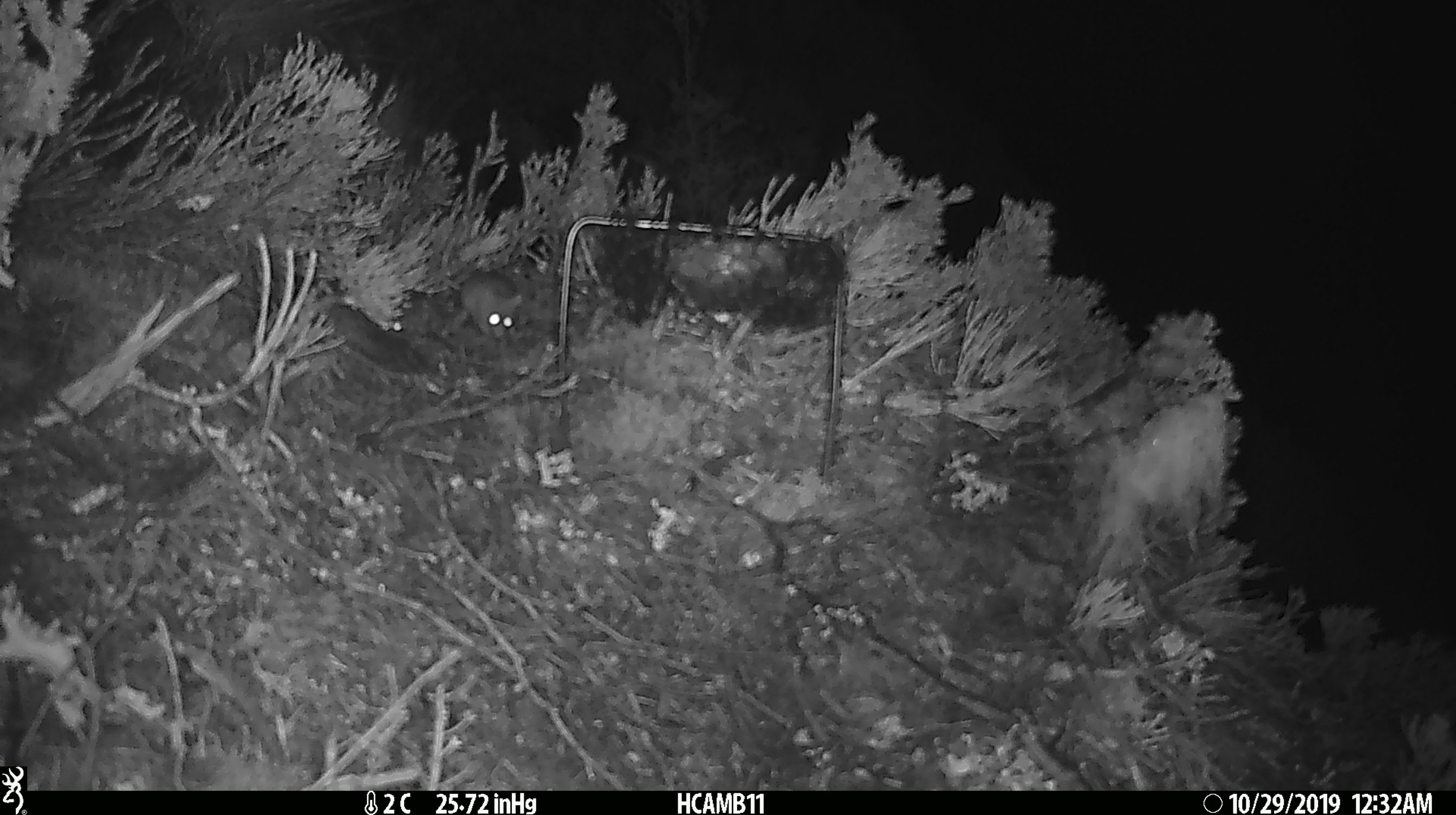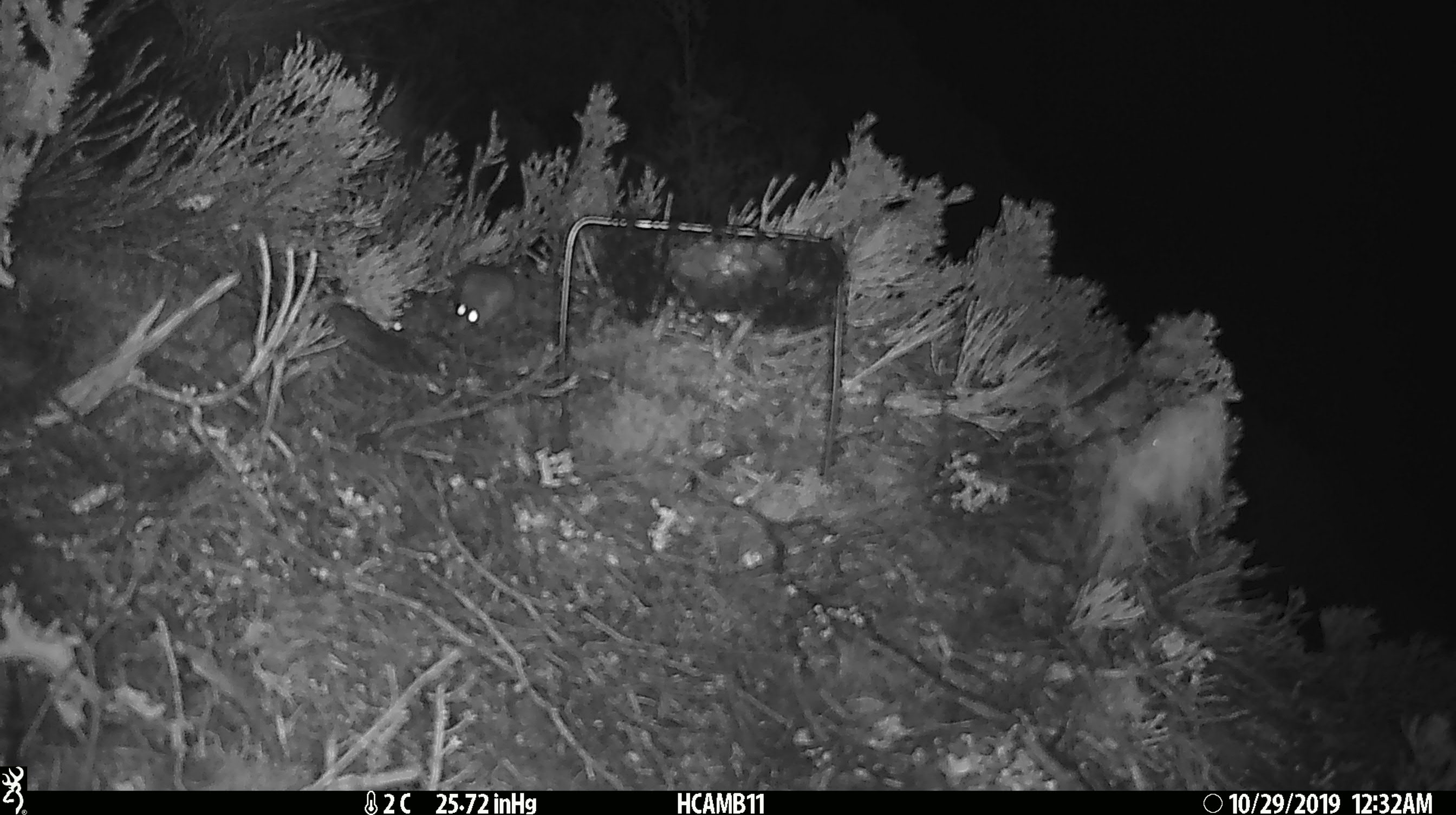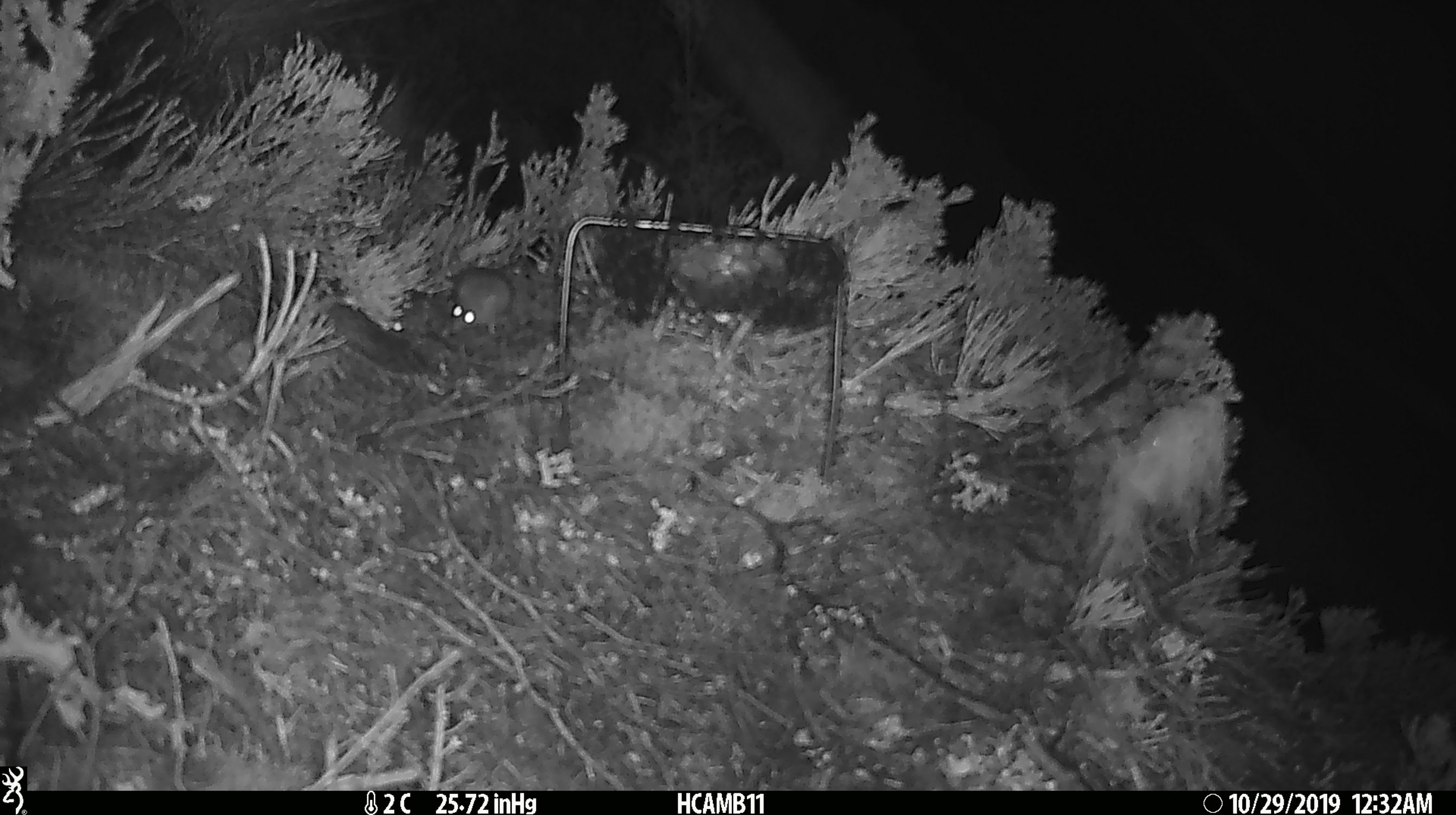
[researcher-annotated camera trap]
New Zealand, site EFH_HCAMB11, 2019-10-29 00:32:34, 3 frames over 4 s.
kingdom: Animalia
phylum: Chordata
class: Mammalia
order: Rodentia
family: Muridae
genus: Mus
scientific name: Mus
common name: mouse